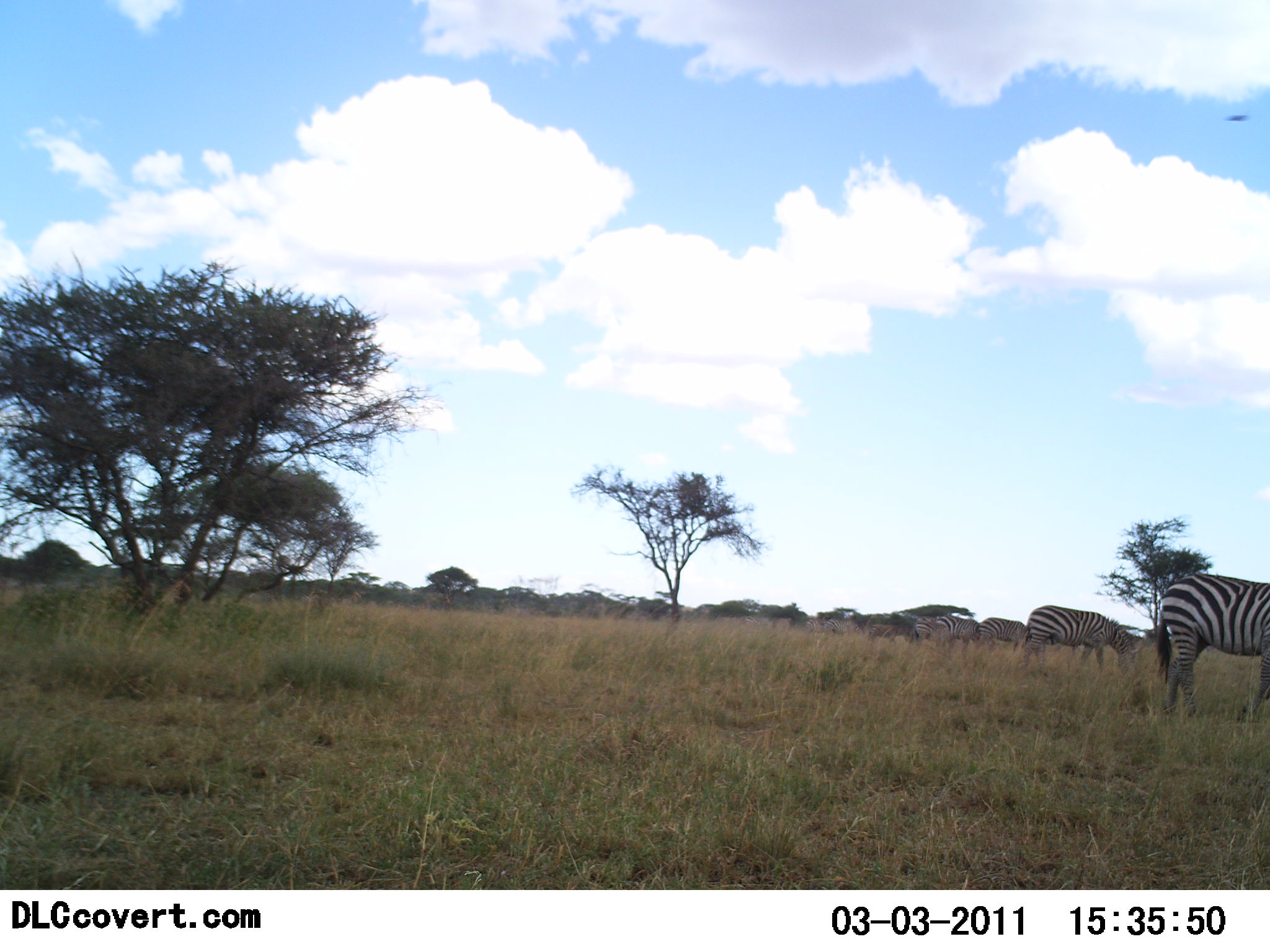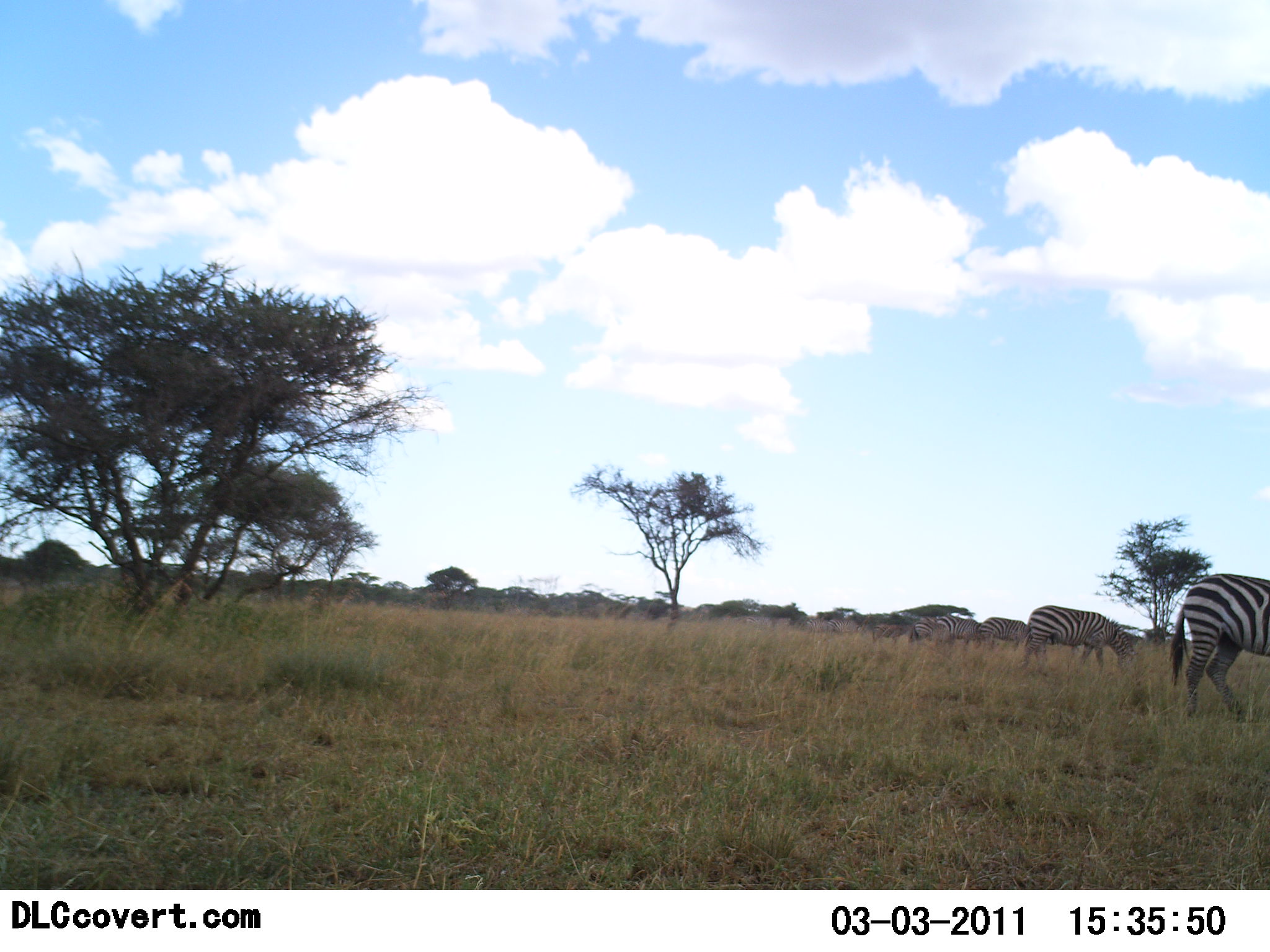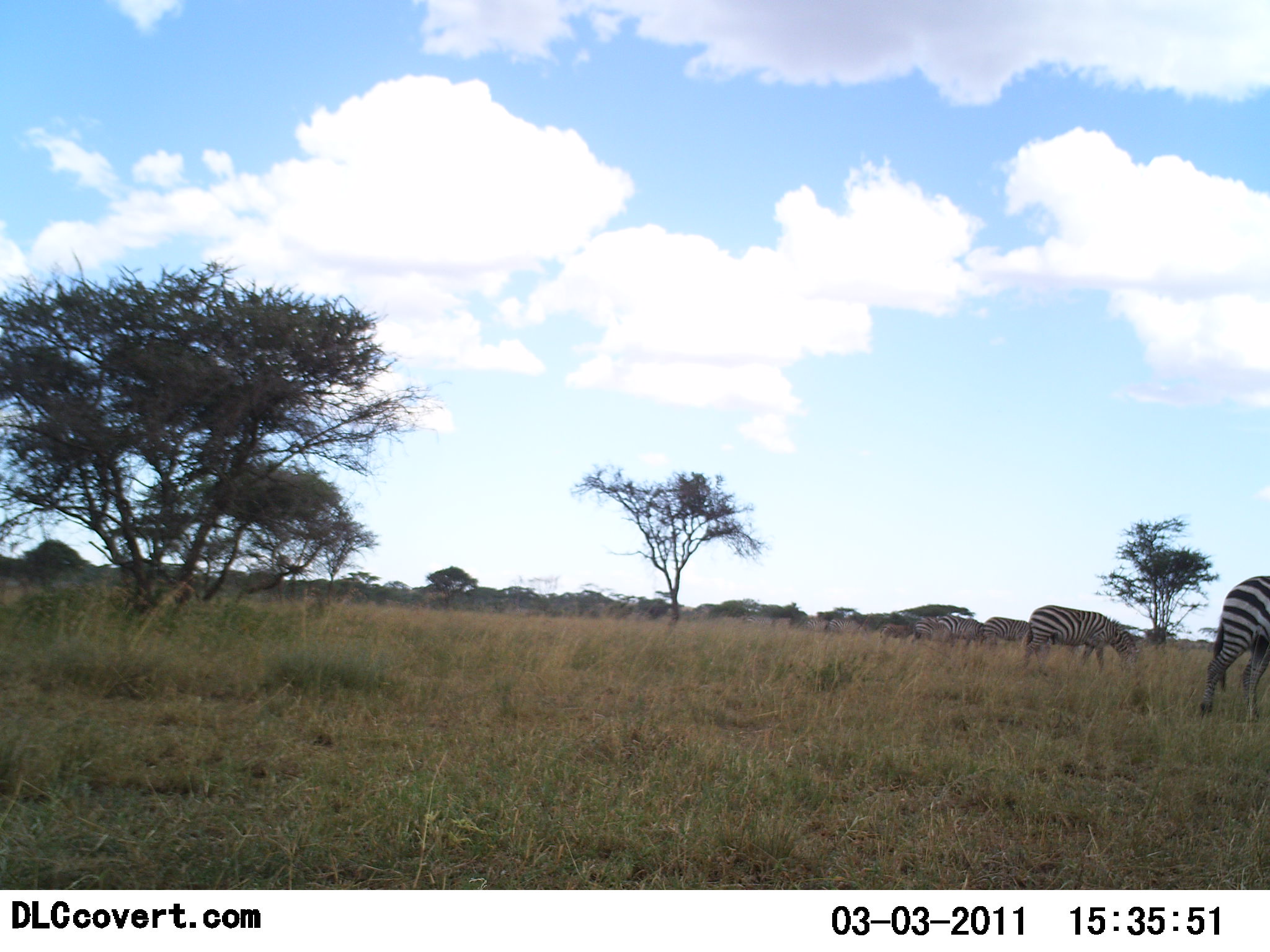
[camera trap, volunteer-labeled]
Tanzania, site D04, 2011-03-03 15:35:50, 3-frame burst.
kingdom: Animalia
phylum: Chordata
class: Mammalia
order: Perissodactyla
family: Equidae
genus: Equus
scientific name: Equus quagga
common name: plains zebra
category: zebra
Zebra (plains zebra) (Equus quagga), count 5. Behavior (volunteer vote fractions): standing 13%, resting 0%, moving 13%, interacting 0%. Young present (vote fraction): 0%. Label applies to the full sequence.